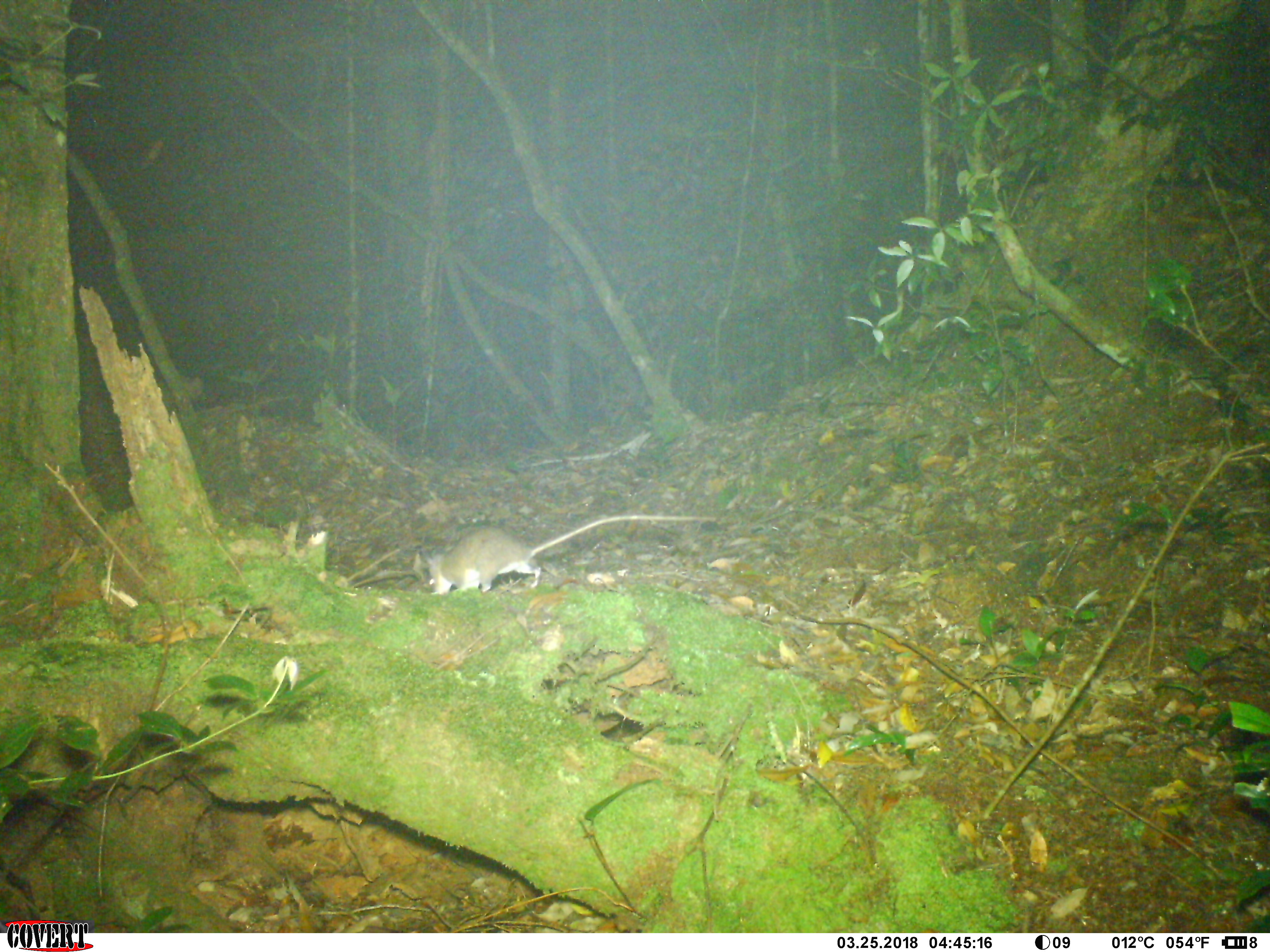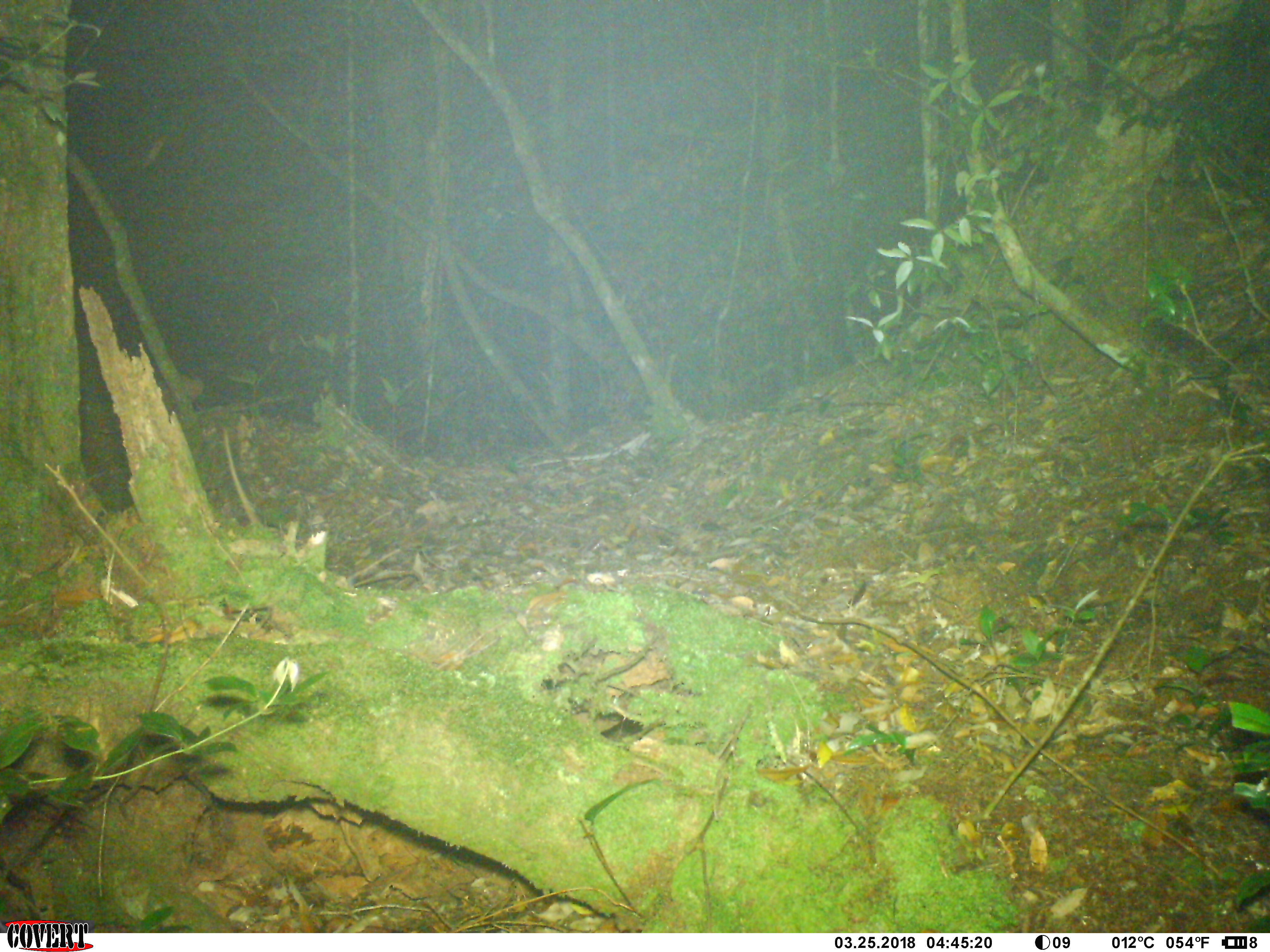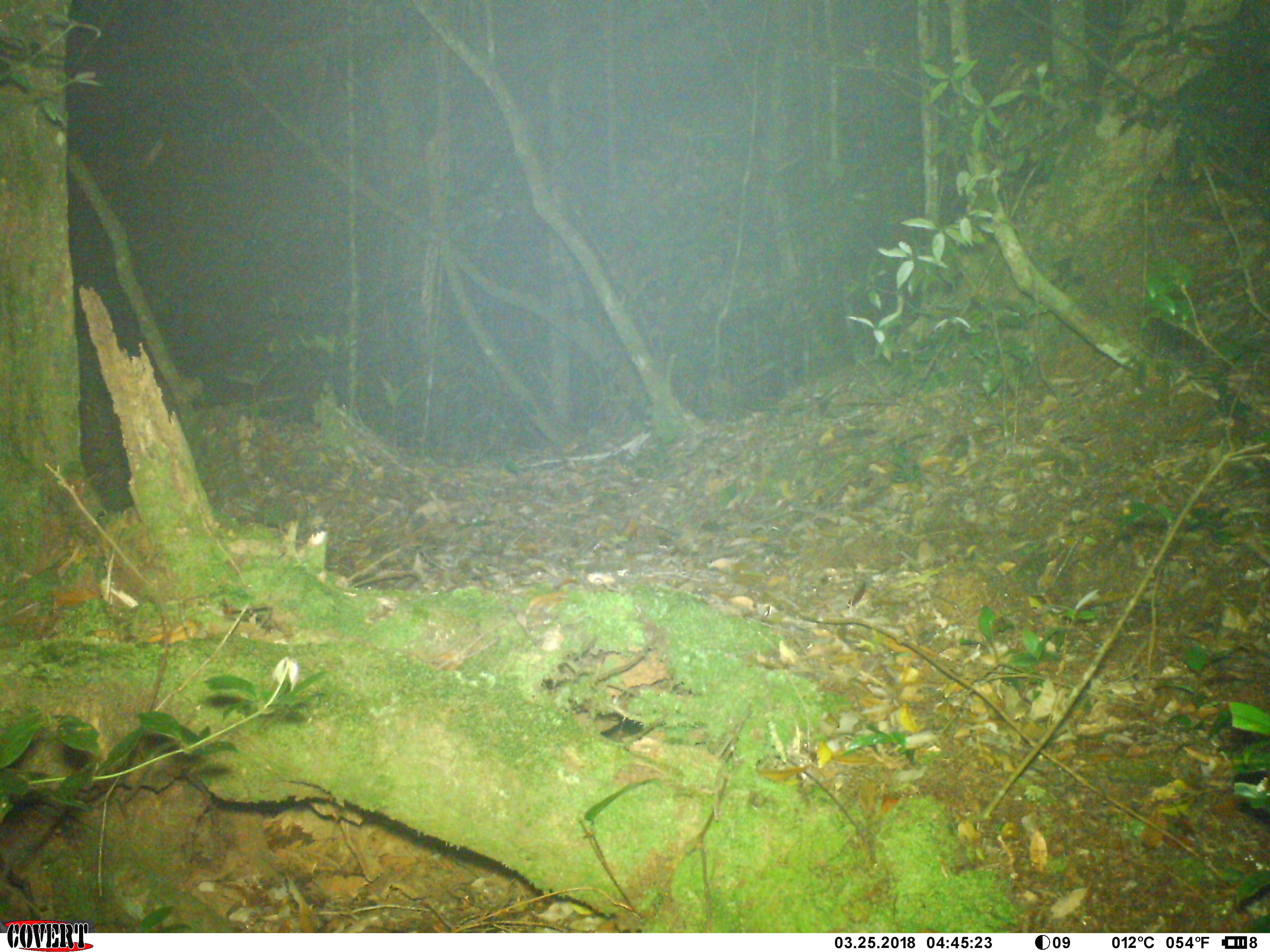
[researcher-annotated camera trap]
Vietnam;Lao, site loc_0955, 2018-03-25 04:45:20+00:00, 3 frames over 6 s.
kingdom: Animalia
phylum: Chordata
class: Mammalia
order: Rodentia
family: Muridae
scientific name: Muridae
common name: old-world mice and rats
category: unidentified murid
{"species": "unidentified murid (old-world mice and rats) (Muridae)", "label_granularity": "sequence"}